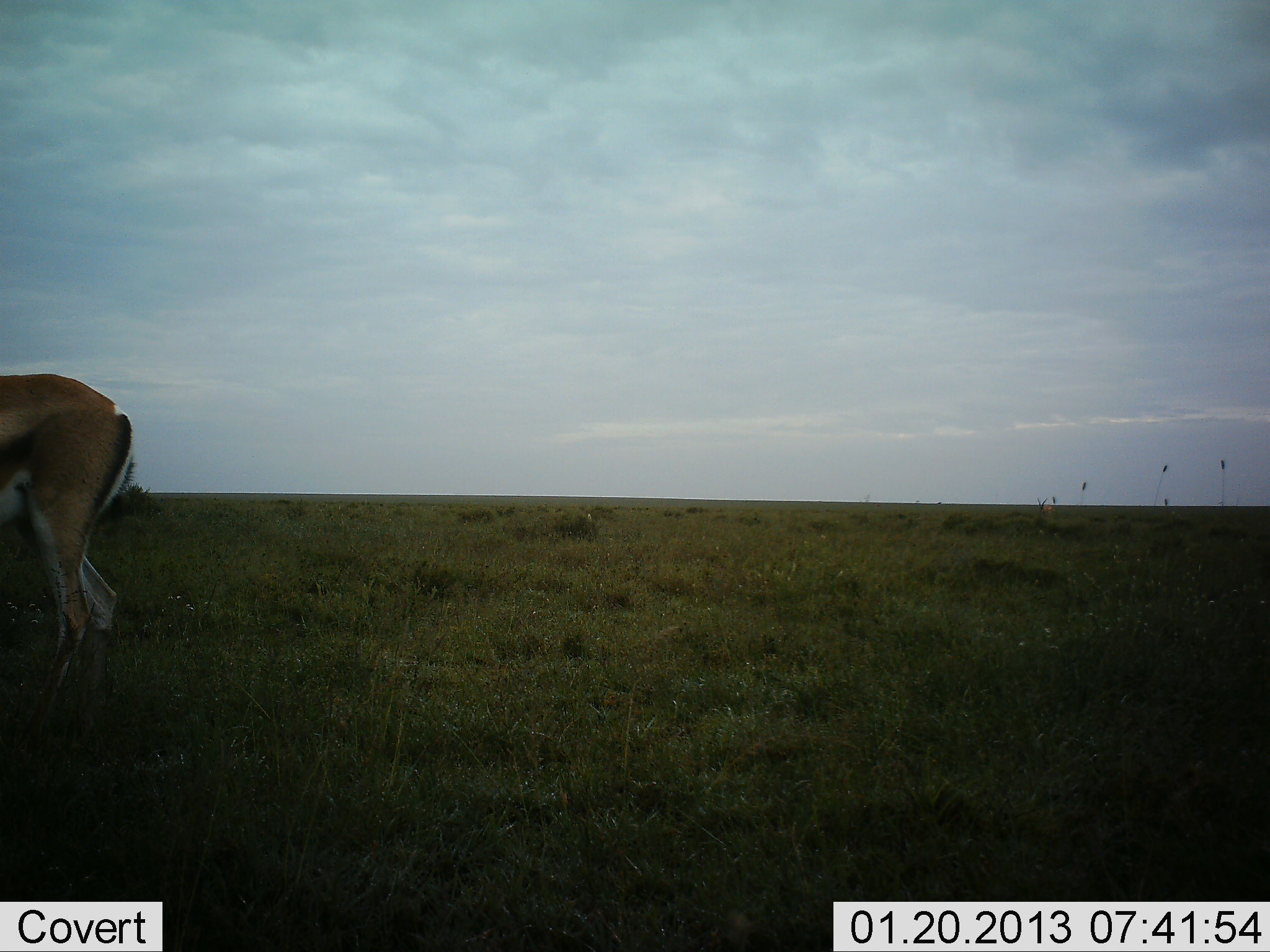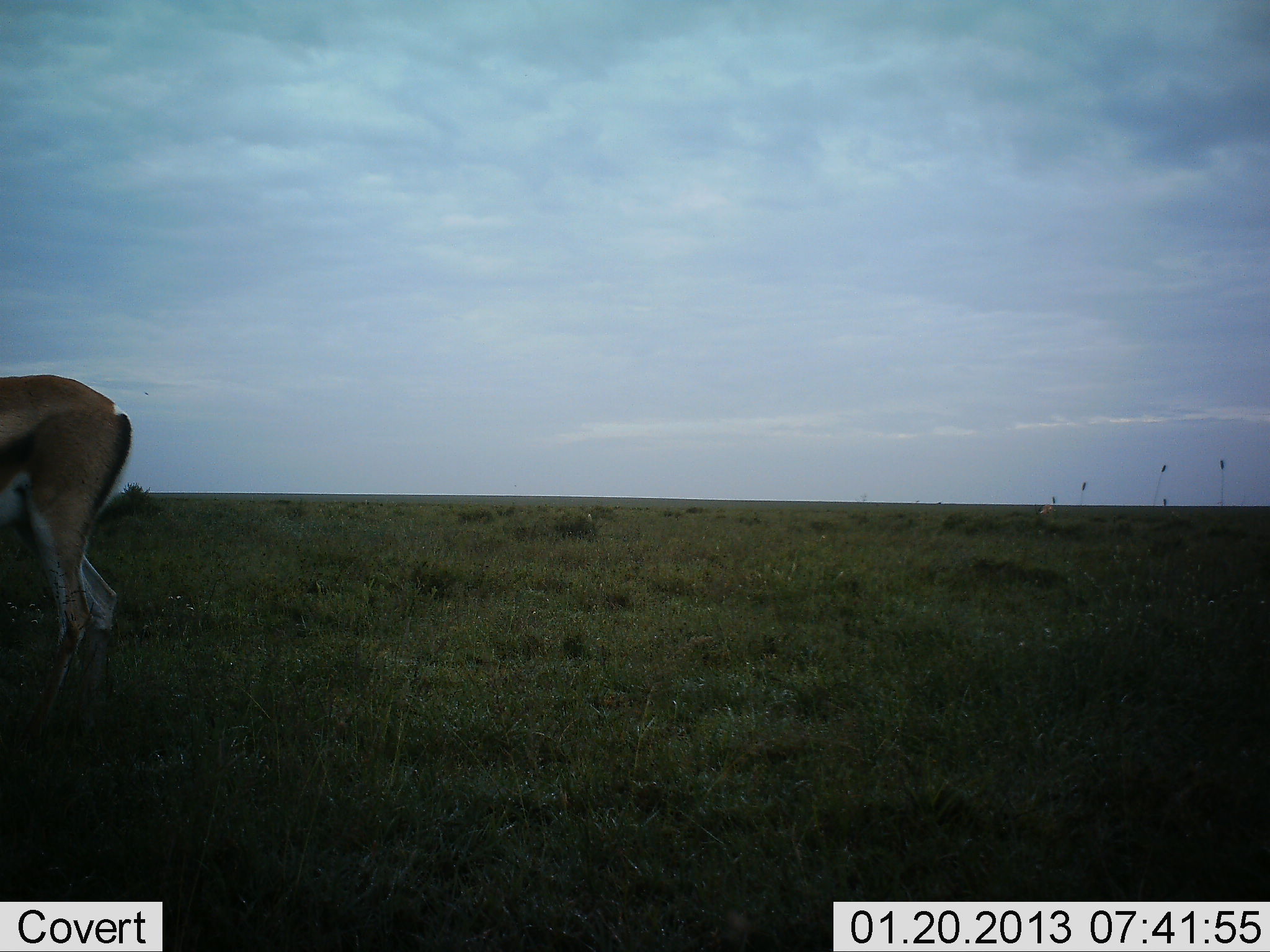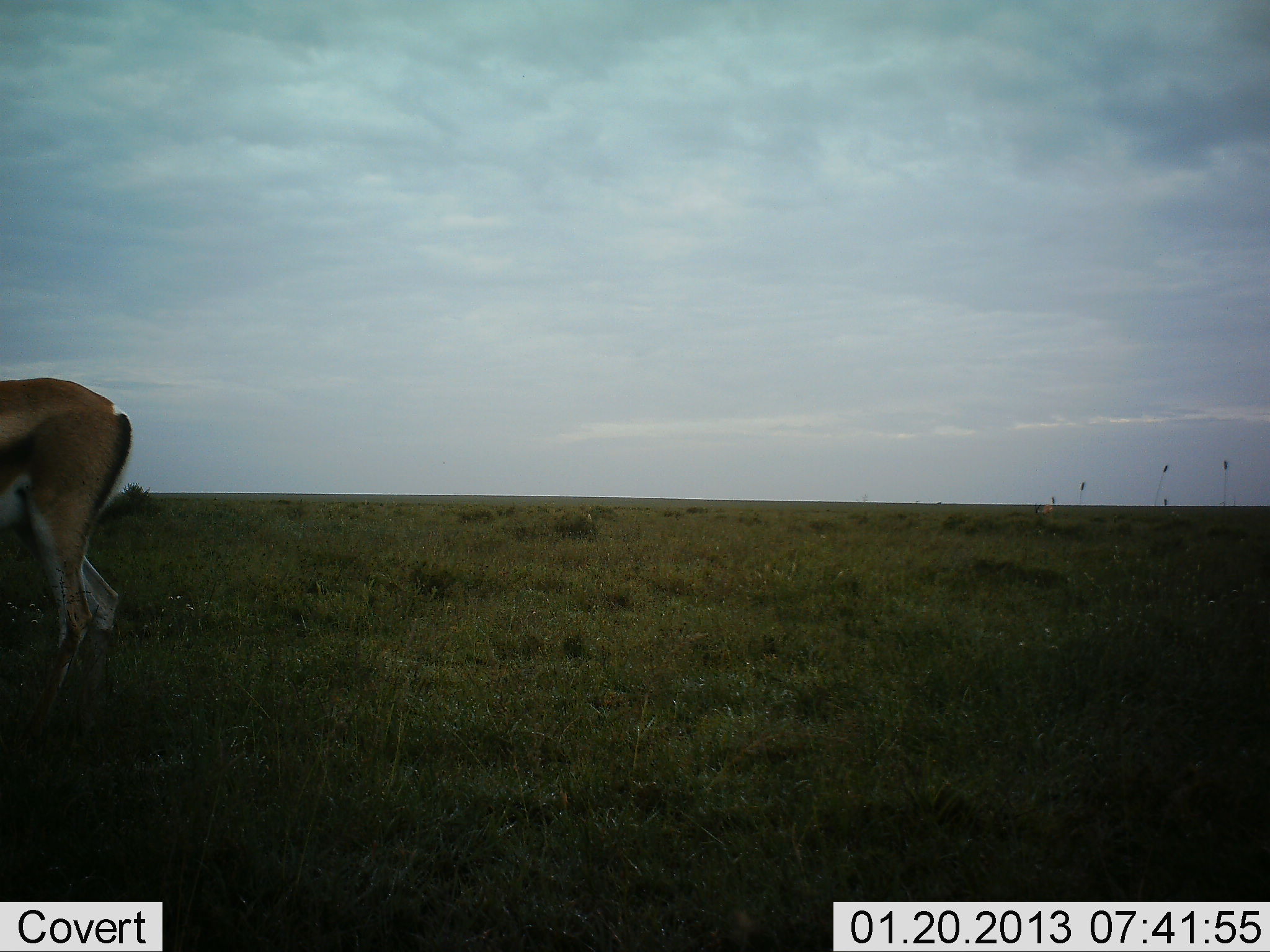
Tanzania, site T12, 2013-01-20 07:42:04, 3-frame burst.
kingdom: Animalia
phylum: Chordata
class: Mammalia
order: Artiodactyla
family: Bovidae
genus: Eudorcas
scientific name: Eudorcas thomsonii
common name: thomson's gazelle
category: gazellethomsons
Gazellethomsons (thomson's gazelle) (Eudorcas thomsonii), count 1. Behavior (volunteer vote fractions): standing 95%, resting 0%, moving 5%, interacting 0%. Young present (vote fraction): 0%. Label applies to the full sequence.